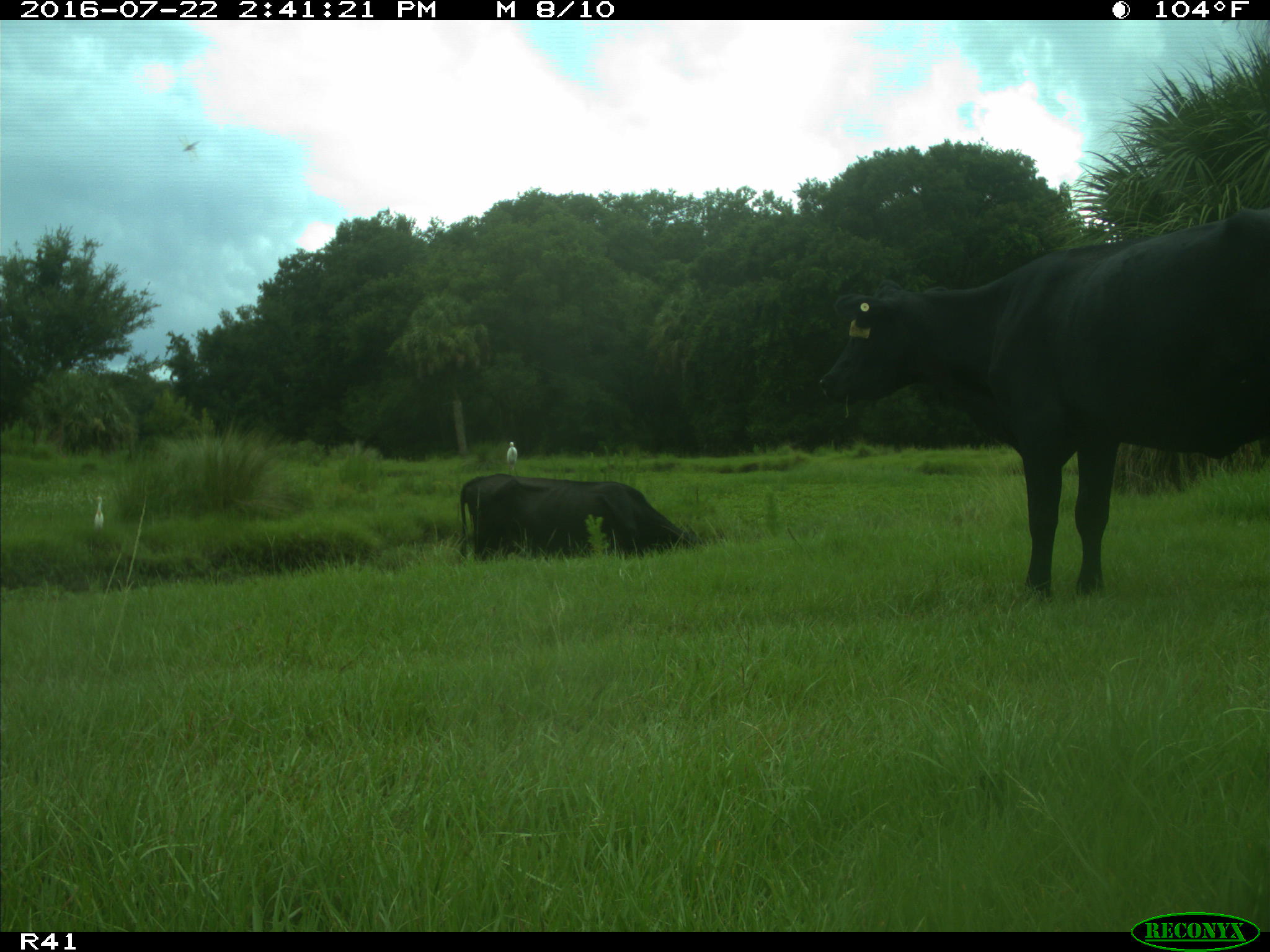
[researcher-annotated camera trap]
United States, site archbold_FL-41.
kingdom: Animalia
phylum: Chordata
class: Mammalia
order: Artiodactyla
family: Bovidae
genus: Bos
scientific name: Bos taurus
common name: domestic cow